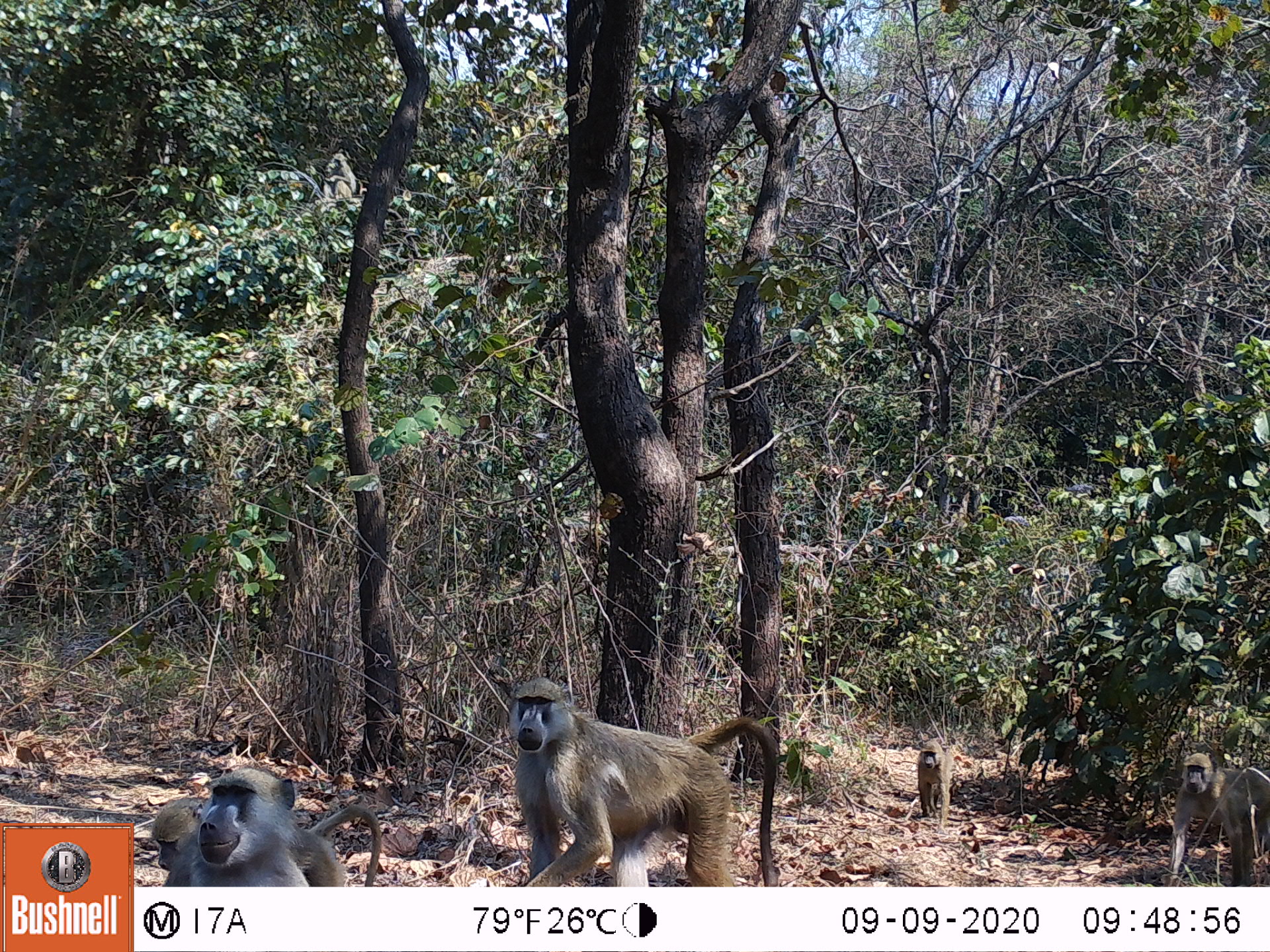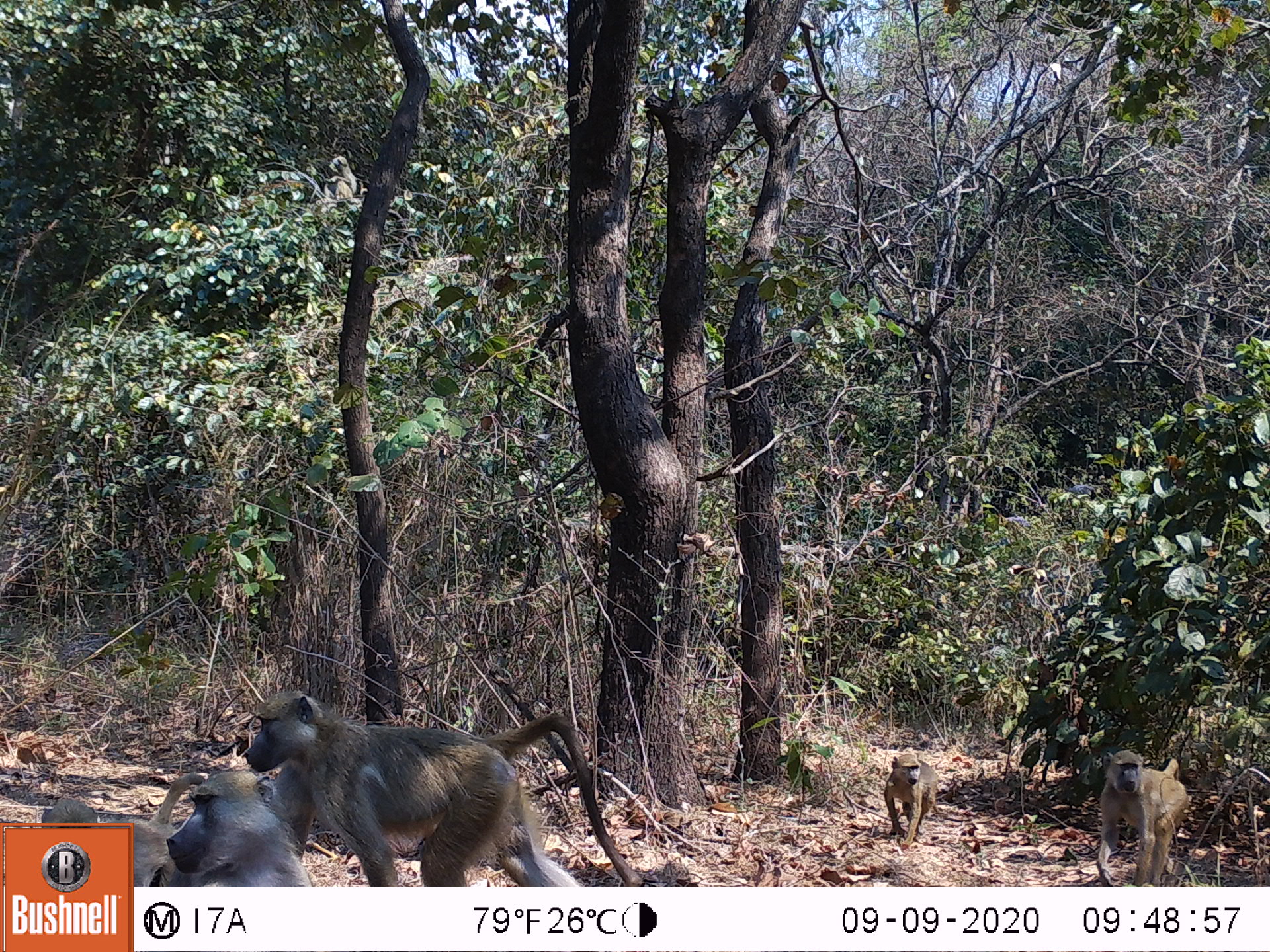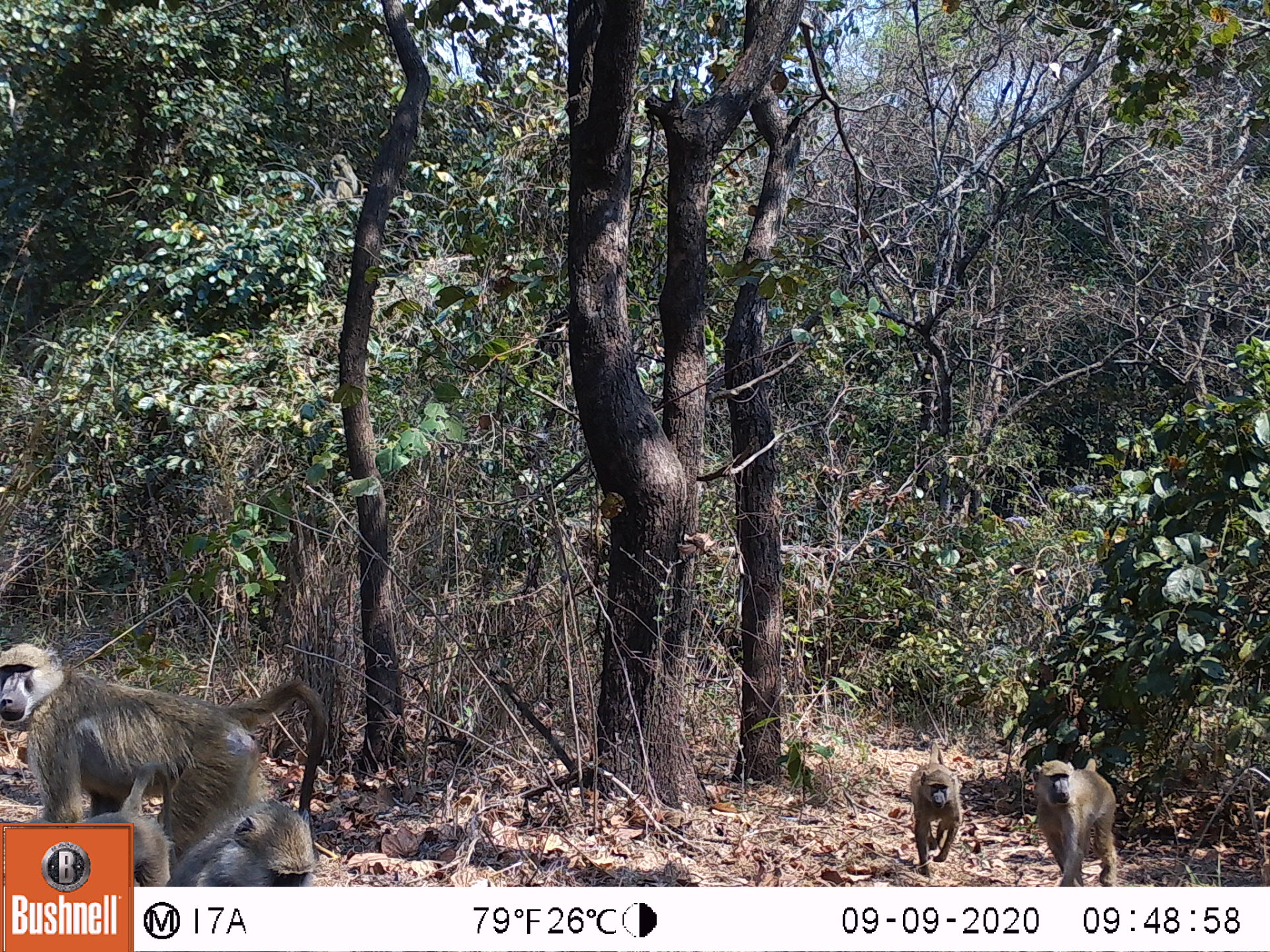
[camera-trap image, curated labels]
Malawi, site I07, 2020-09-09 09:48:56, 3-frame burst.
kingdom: Animalia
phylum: Chordata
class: Mammalia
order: Primates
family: Cercopithecidae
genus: Papio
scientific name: Papio cynocephalus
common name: yellow baboon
Yellow baboon (Papio cynocephalus), count 5.